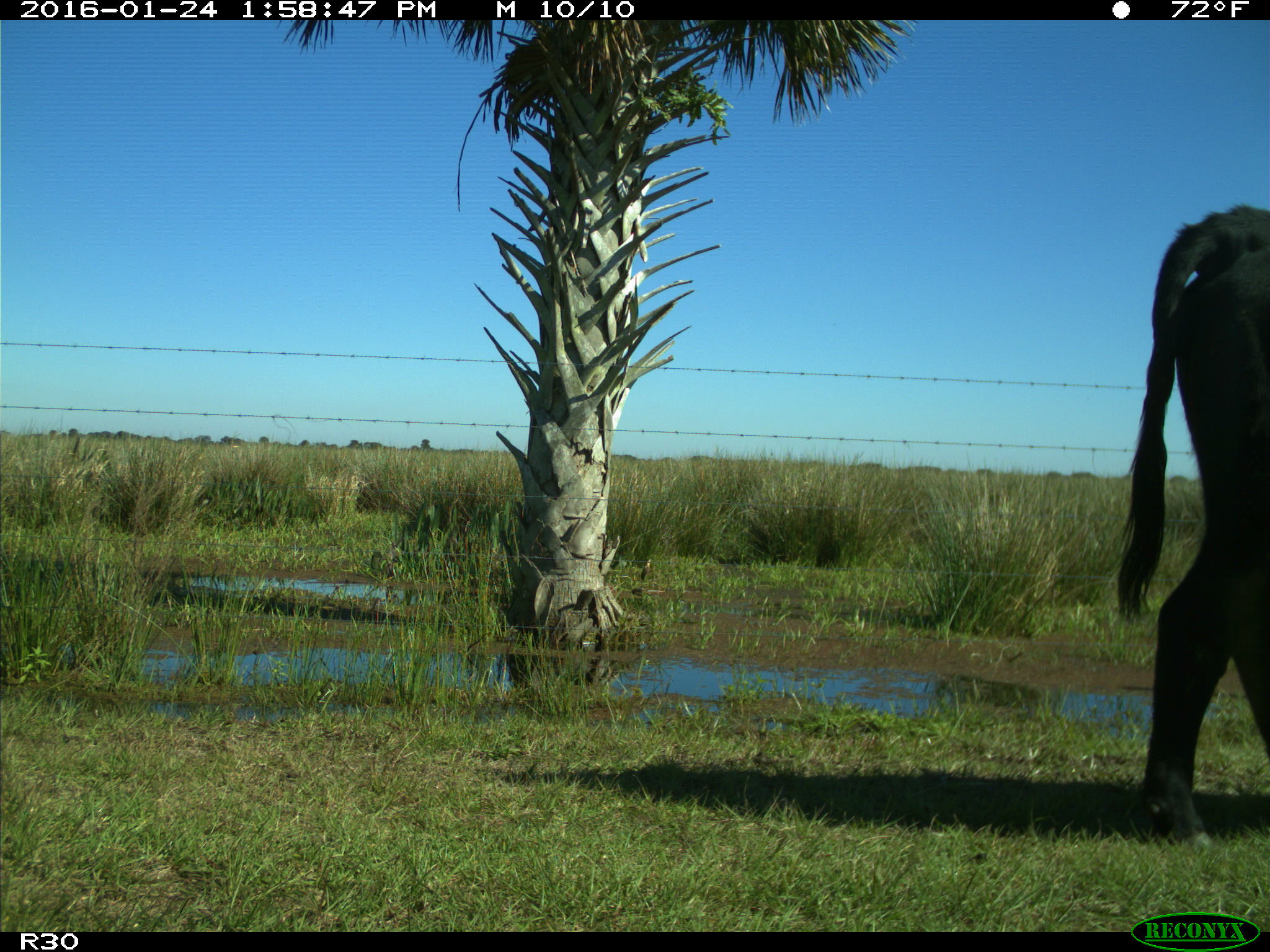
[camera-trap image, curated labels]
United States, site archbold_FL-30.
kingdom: Animalia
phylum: Chordata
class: Mammalia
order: Artiodactyla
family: Bovidae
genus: Bos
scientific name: Bos taurus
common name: domestic cow